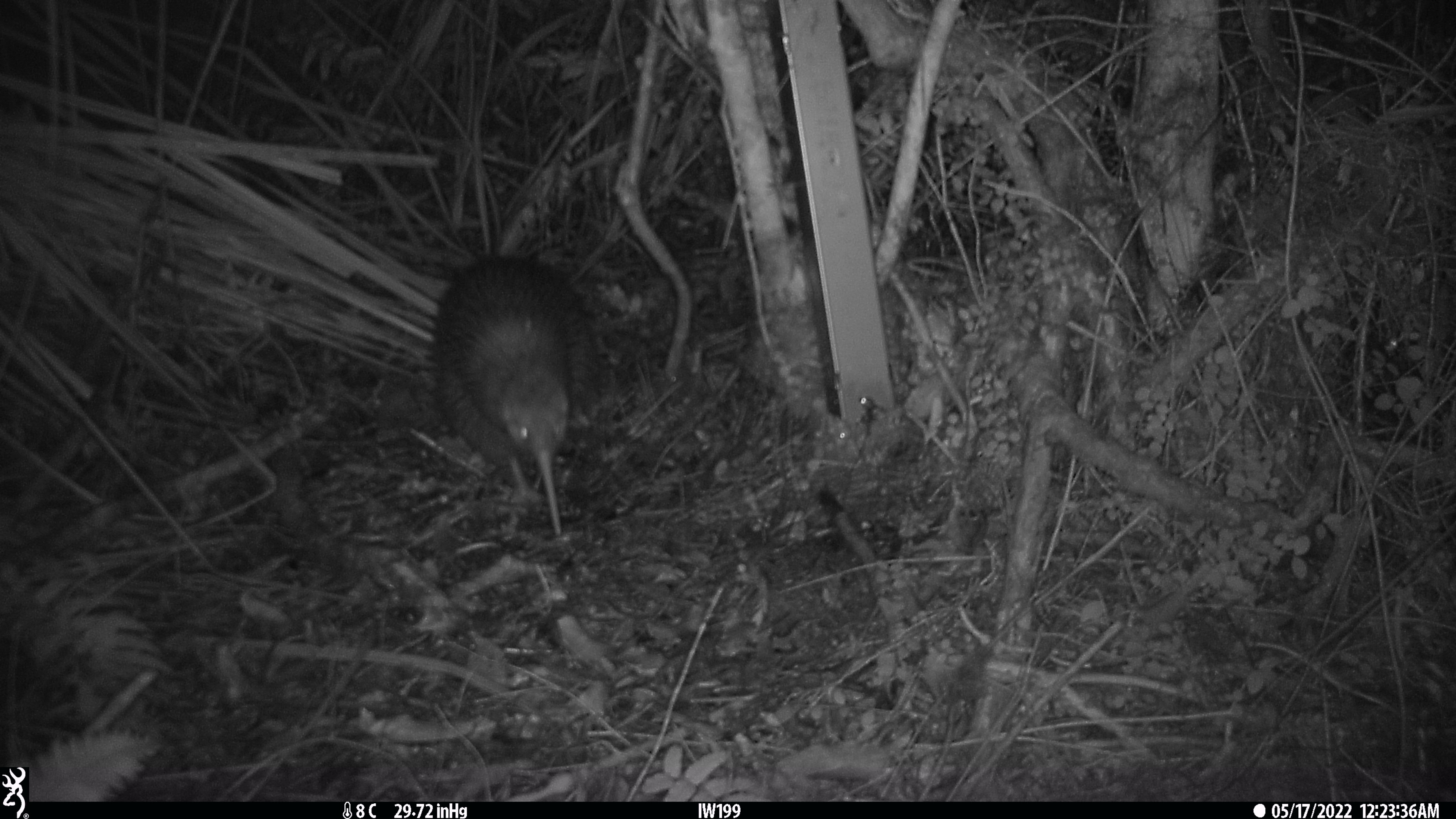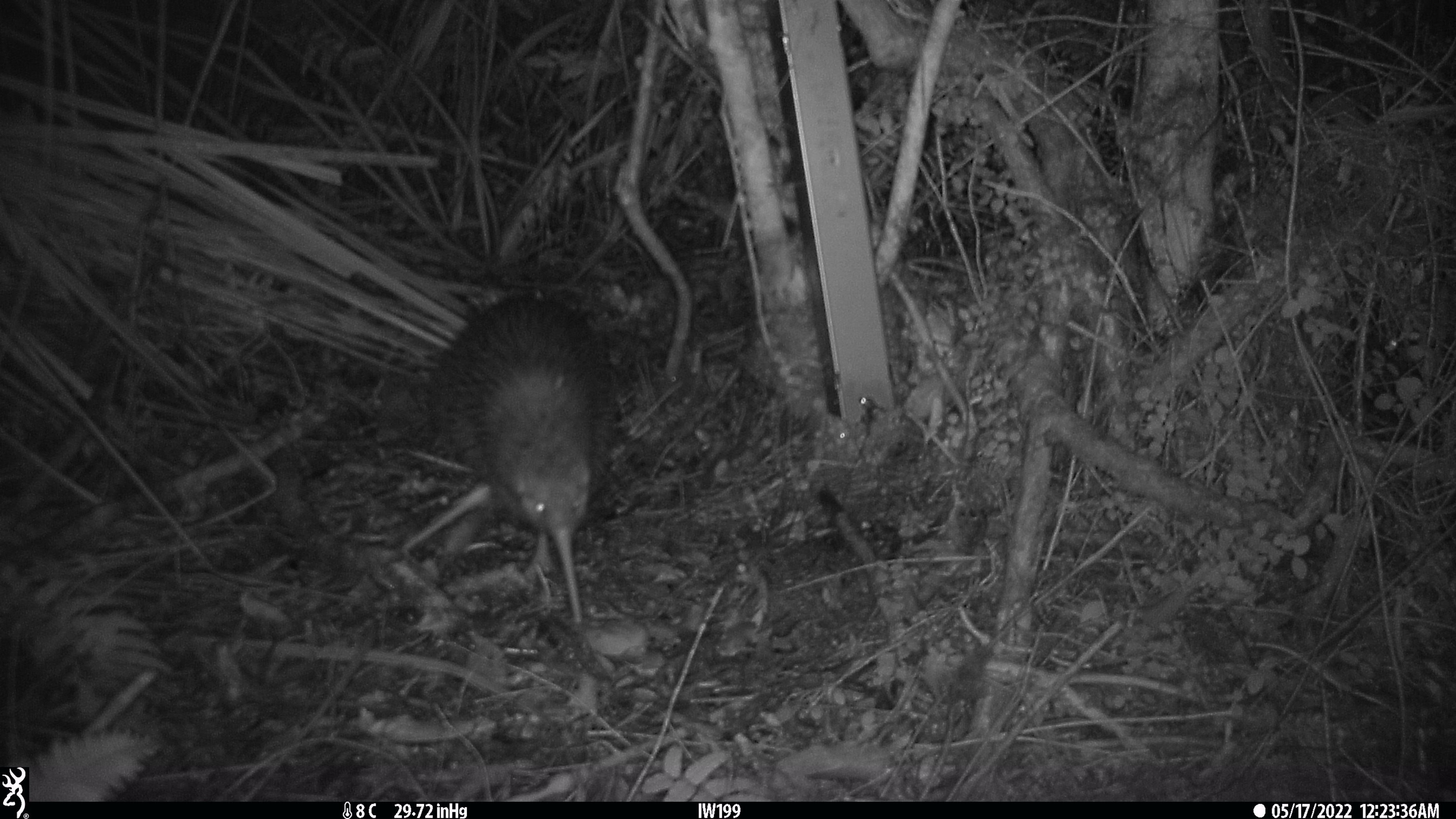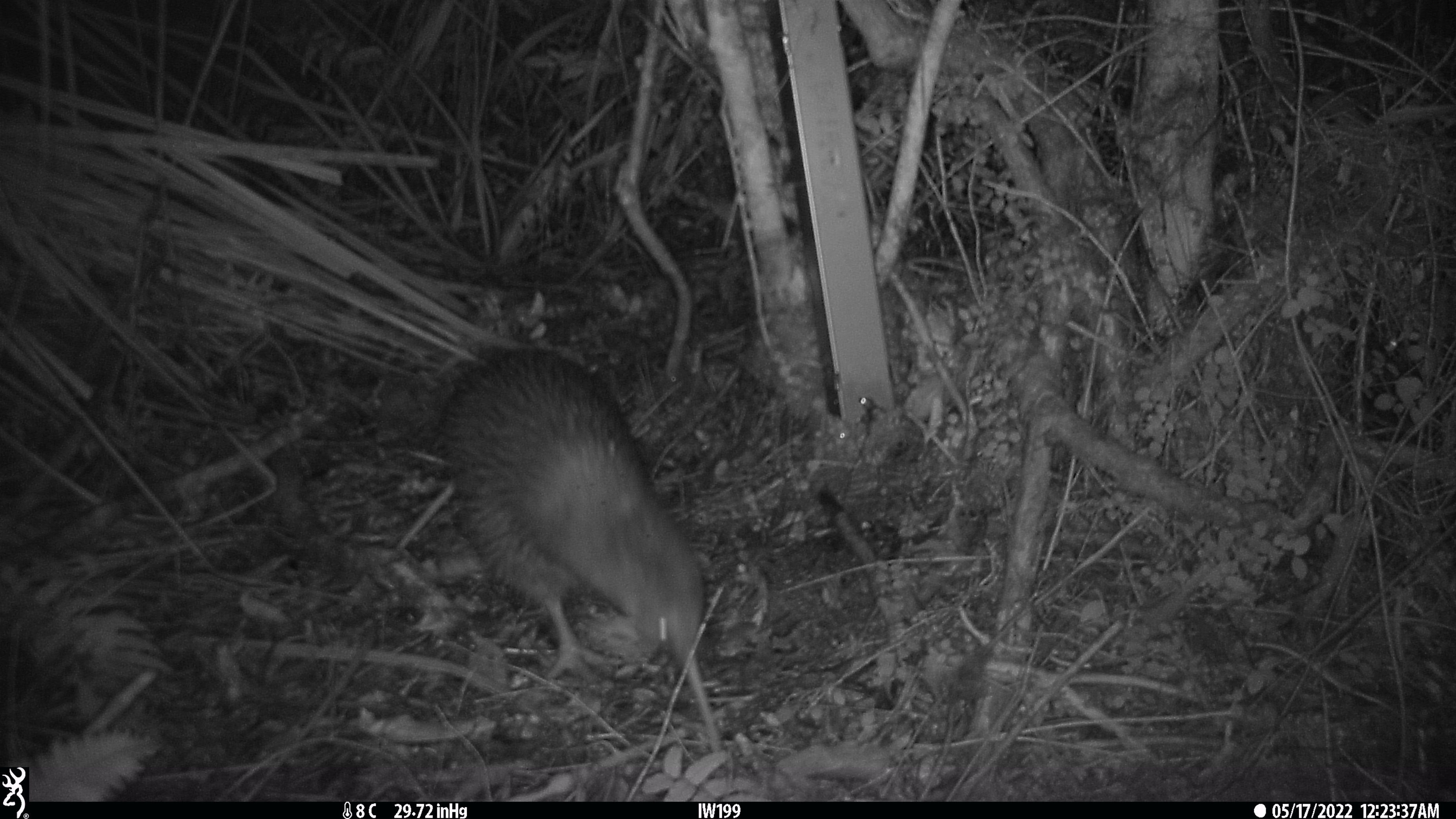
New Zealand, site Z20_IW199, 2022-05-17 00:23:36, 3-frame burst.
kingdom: Animalia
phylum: Chordata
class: Aves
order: Apterygiformes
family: Apterygidae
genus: Apteryx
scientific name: Apteryx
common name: kiwi